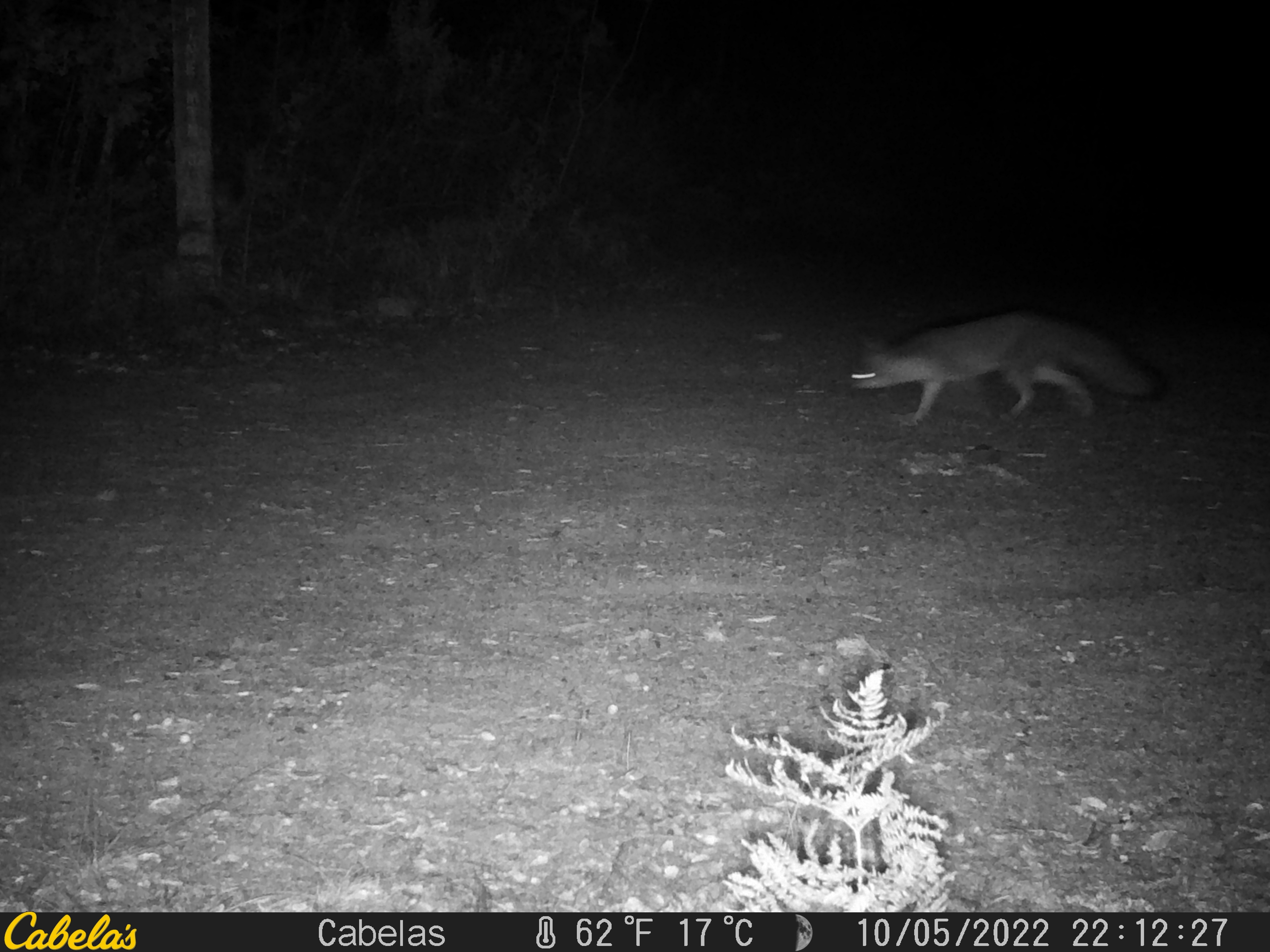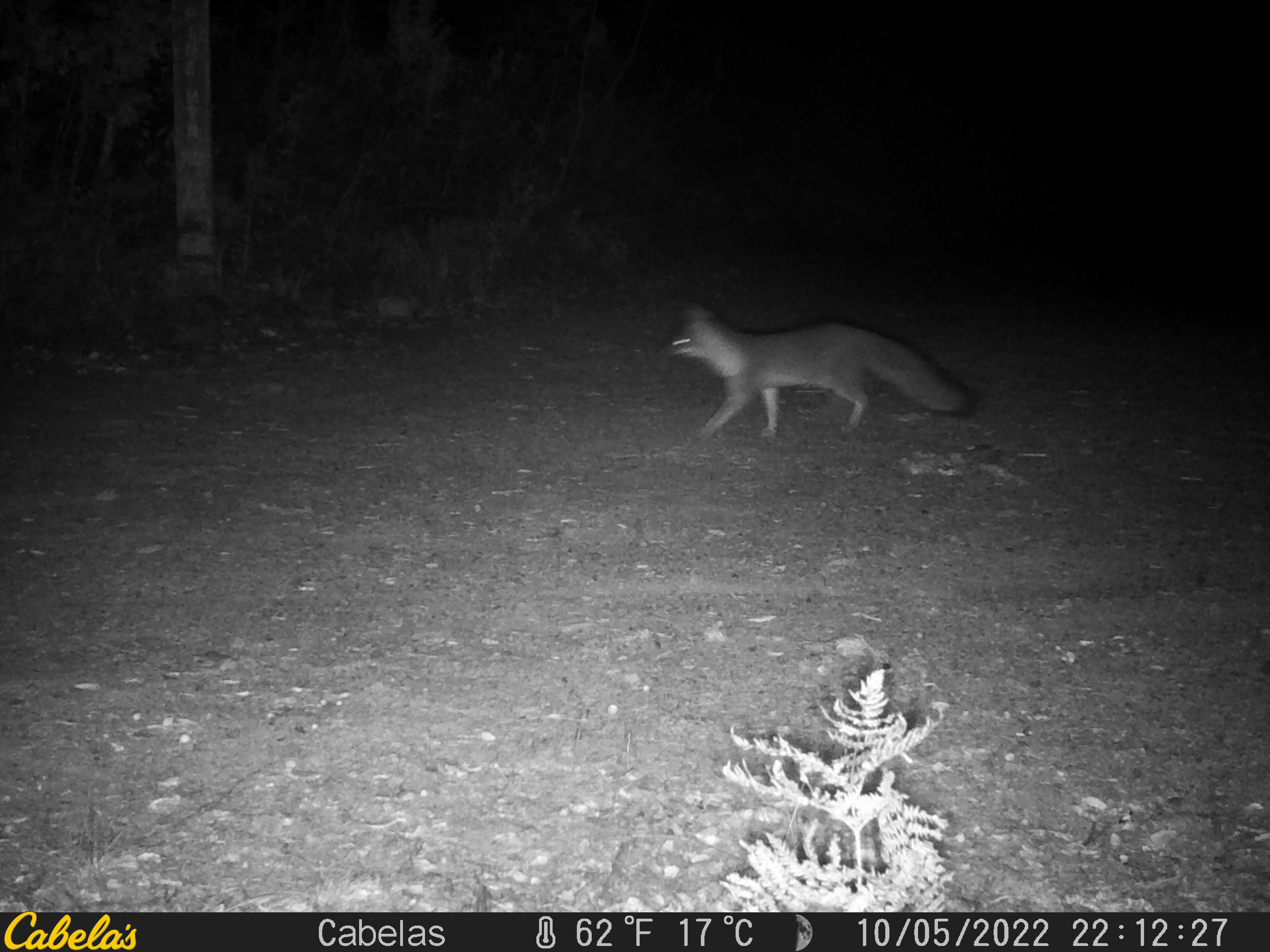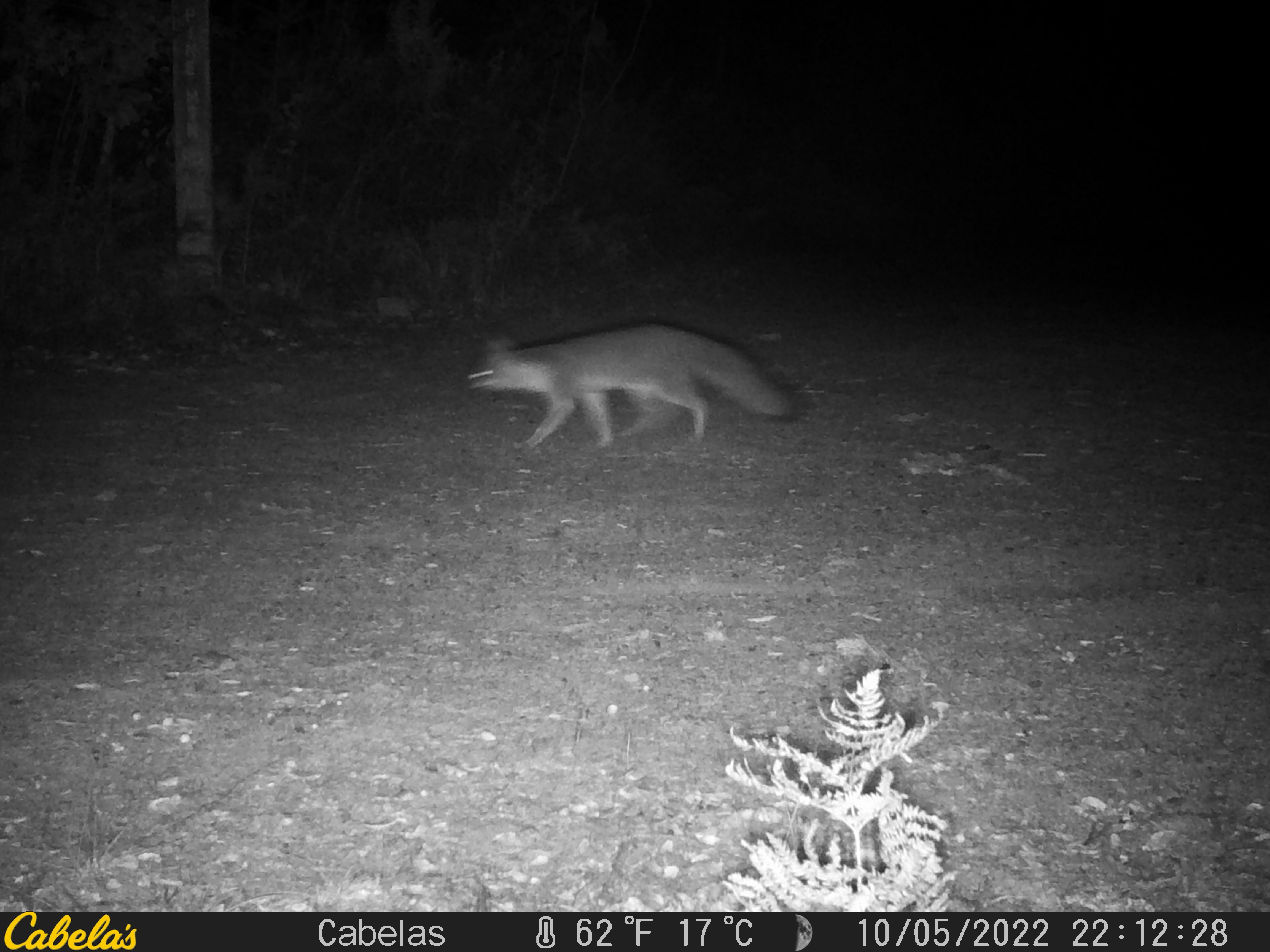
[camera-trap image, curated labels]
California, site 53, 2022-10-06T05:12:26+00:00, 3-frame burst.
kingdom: Animalia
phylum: Chordata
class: Mammalia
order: Carnivora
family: Canidae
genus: Urocyon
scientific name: Urocyon cinereoargenteus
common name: gray fox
Gray fox (Urocyon cinereoargenteus).